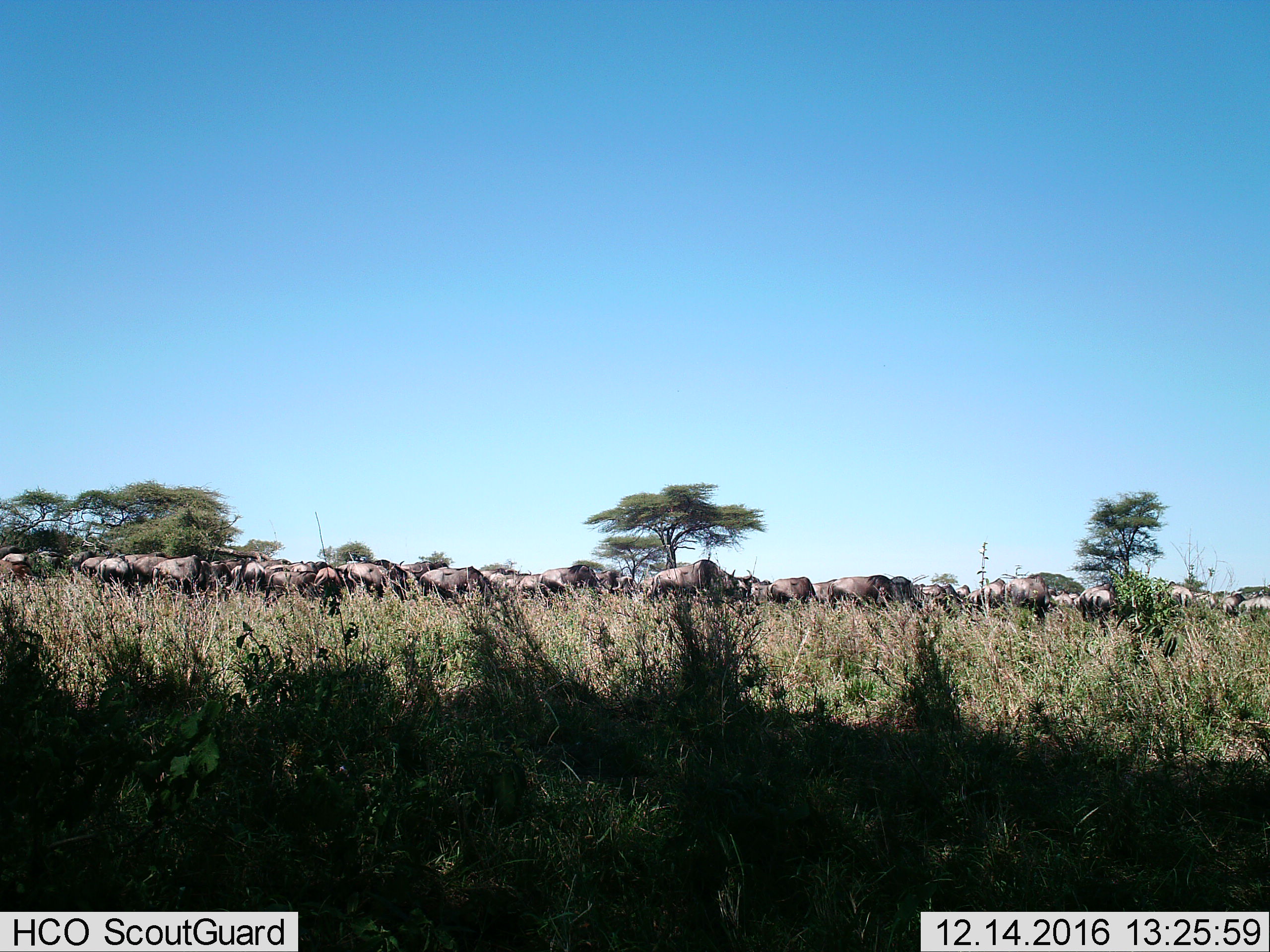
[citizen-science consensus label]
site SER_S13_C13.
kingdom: Animalia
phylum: Chordata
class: Mammalia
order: Artiodactyla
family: Bovidae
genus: Connochaetes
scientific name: Connochaetes taurinus taurinus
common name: blue wildebeest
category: wildebeestblue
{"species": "wildebeestblue (blue wildebeest) (Connochaetes taurinus taurinus)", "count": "51+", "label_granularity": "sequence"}